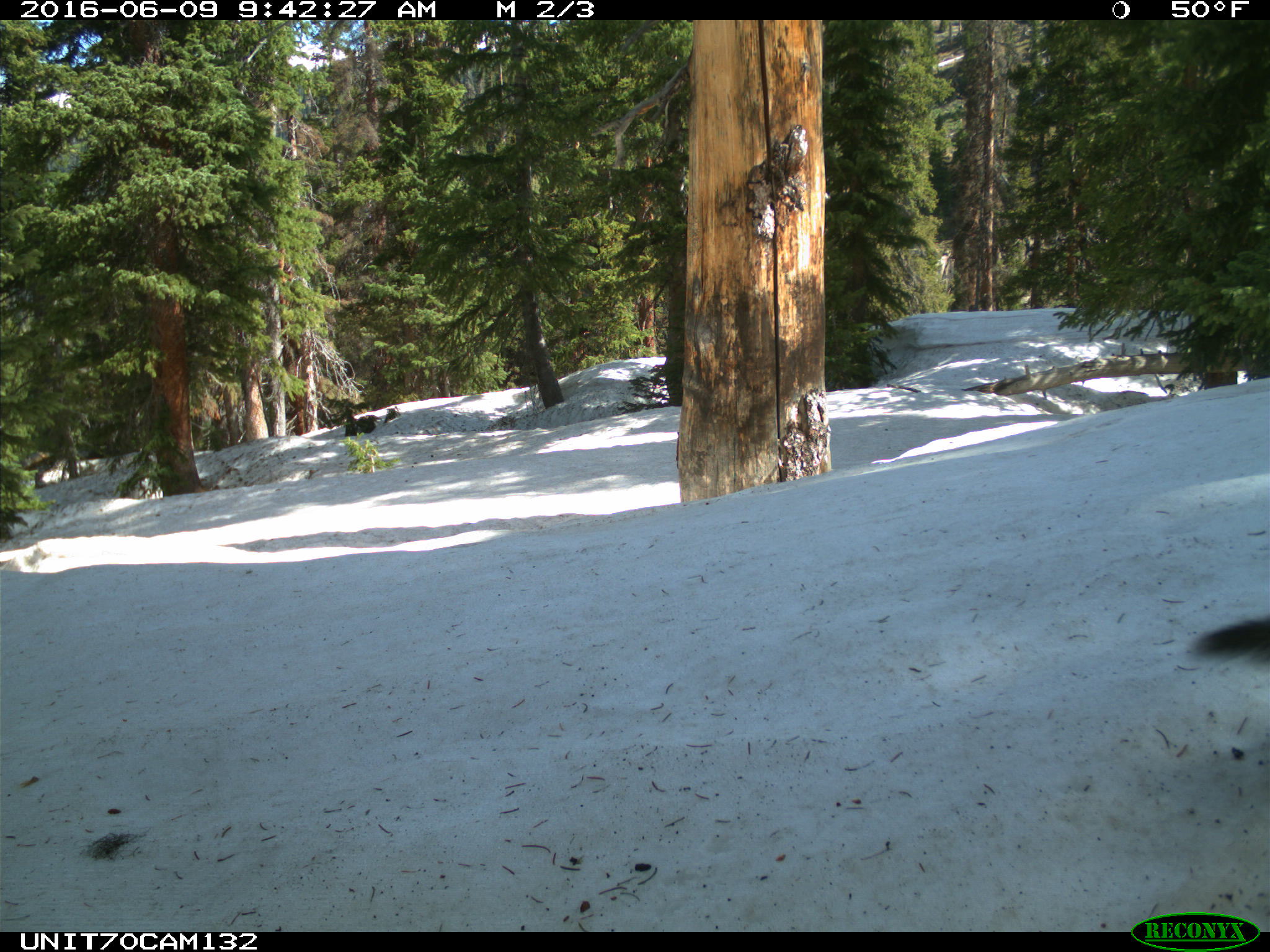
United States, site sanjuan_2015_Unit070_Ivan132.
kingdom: Animalia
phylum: Chordata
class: Mammalia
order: Rodentia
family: Sciuridae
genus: Tamiasciurus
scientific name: Tamiasciurus hudsonicus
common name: american red squirrel